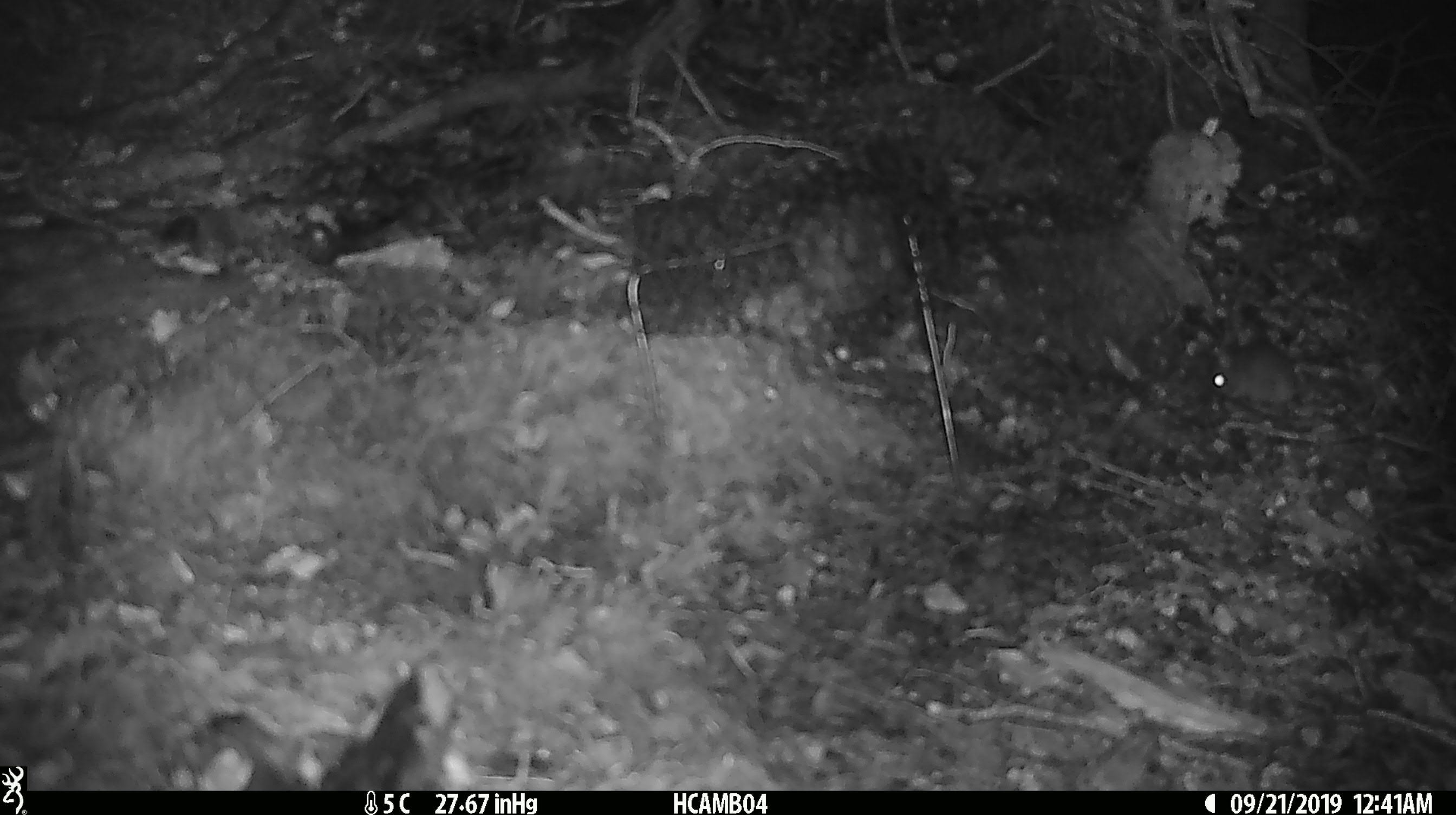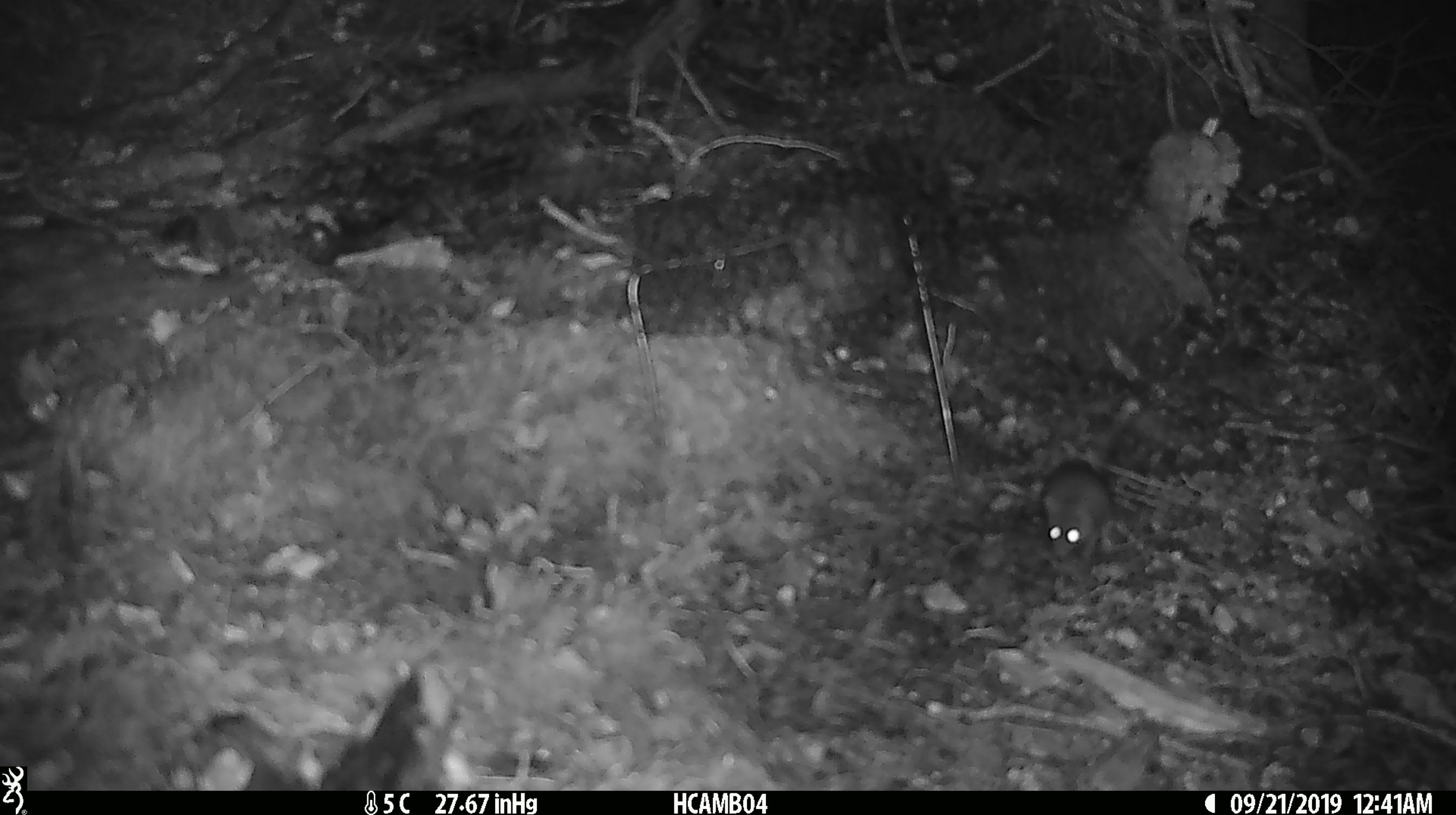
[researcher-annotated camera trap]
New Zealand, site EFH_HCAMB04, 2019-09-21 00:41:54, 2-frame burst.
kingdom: Animalia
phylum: Chordata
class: Mammalia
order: Rodentia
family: Muridae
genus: Mus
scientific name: Mus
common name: mouse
Mouse (Mus).